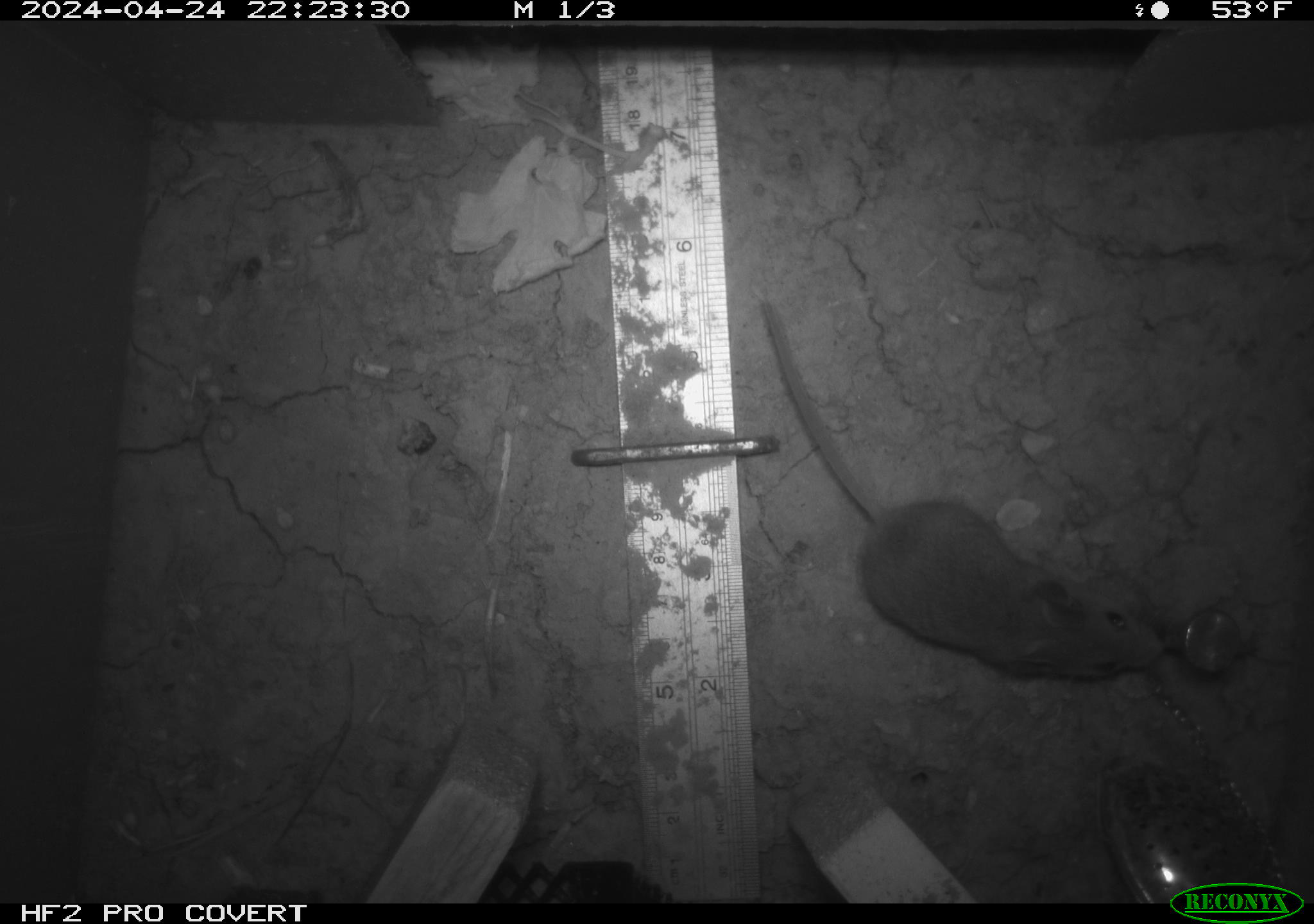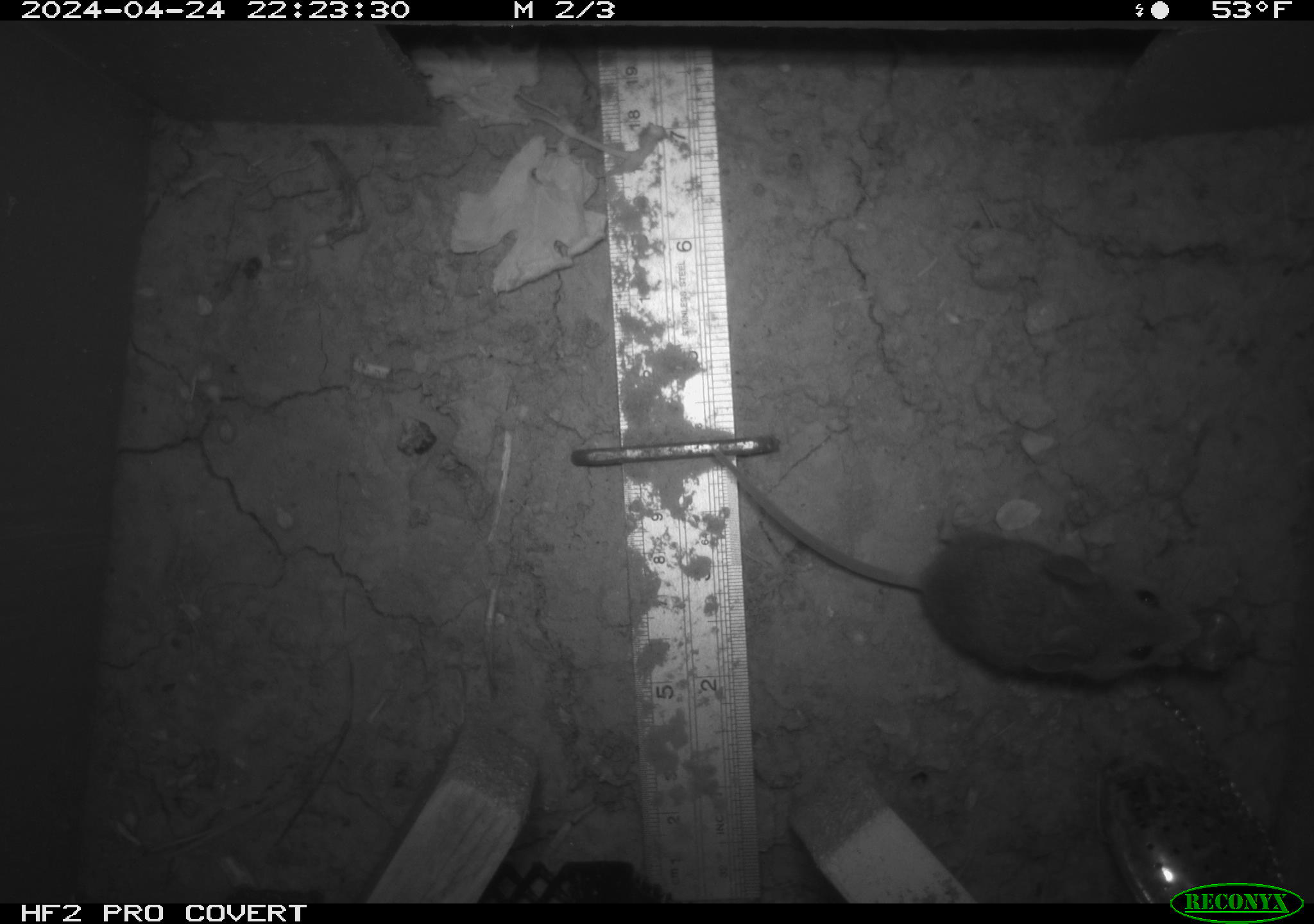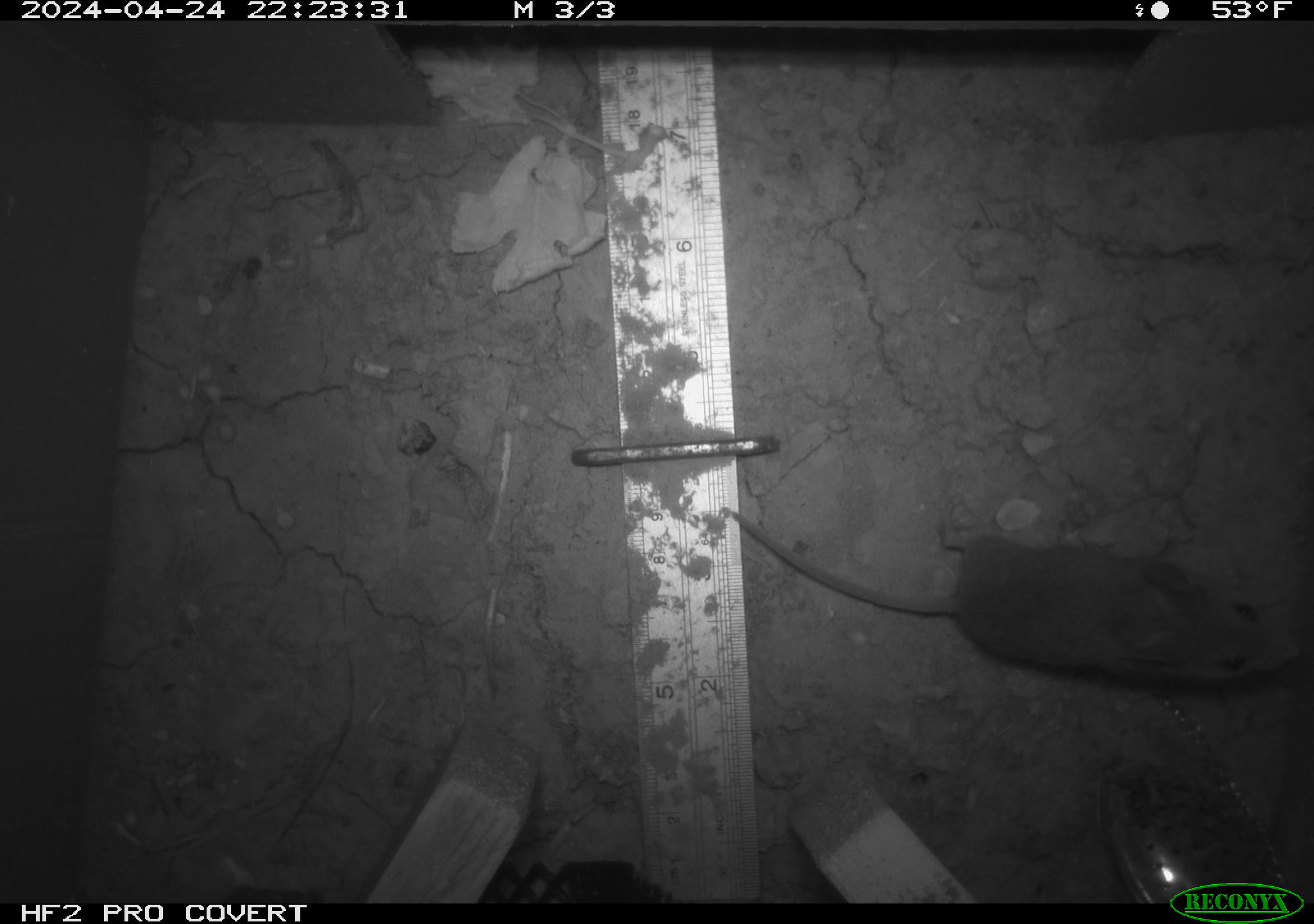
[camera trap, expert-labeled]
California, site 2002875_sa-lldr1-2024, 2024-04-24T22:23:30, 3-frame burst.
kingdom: Animalia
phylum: Chordata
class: Mammalia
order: Rodentia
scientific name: Rodentia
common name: mouse species